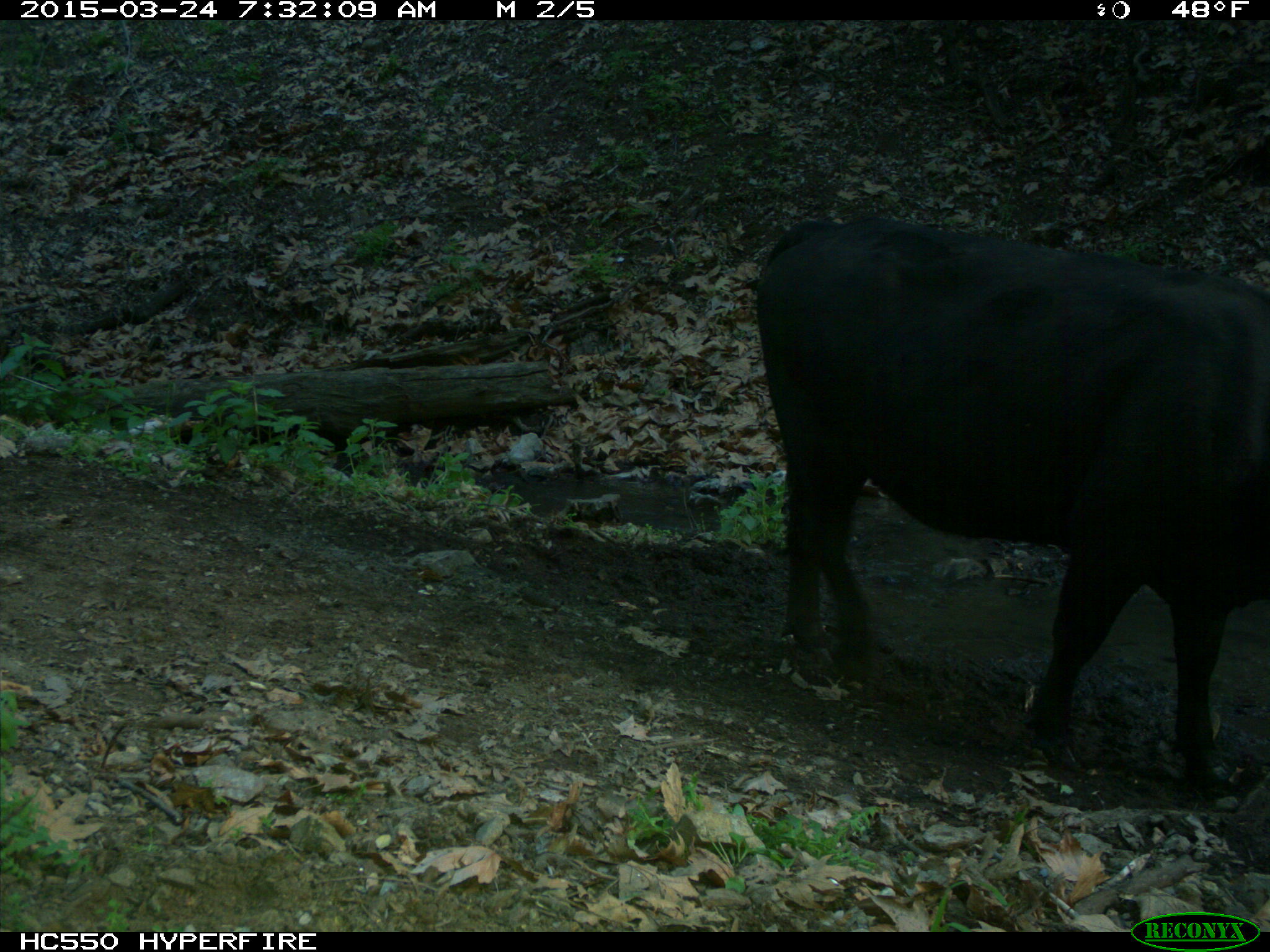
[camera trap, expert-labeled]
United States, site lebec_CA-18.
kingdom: Animalia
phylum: Chordata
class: Mammalia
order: Artiodactyla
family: Bovidae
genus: Bos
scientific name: Bos taurus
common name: domestic cow